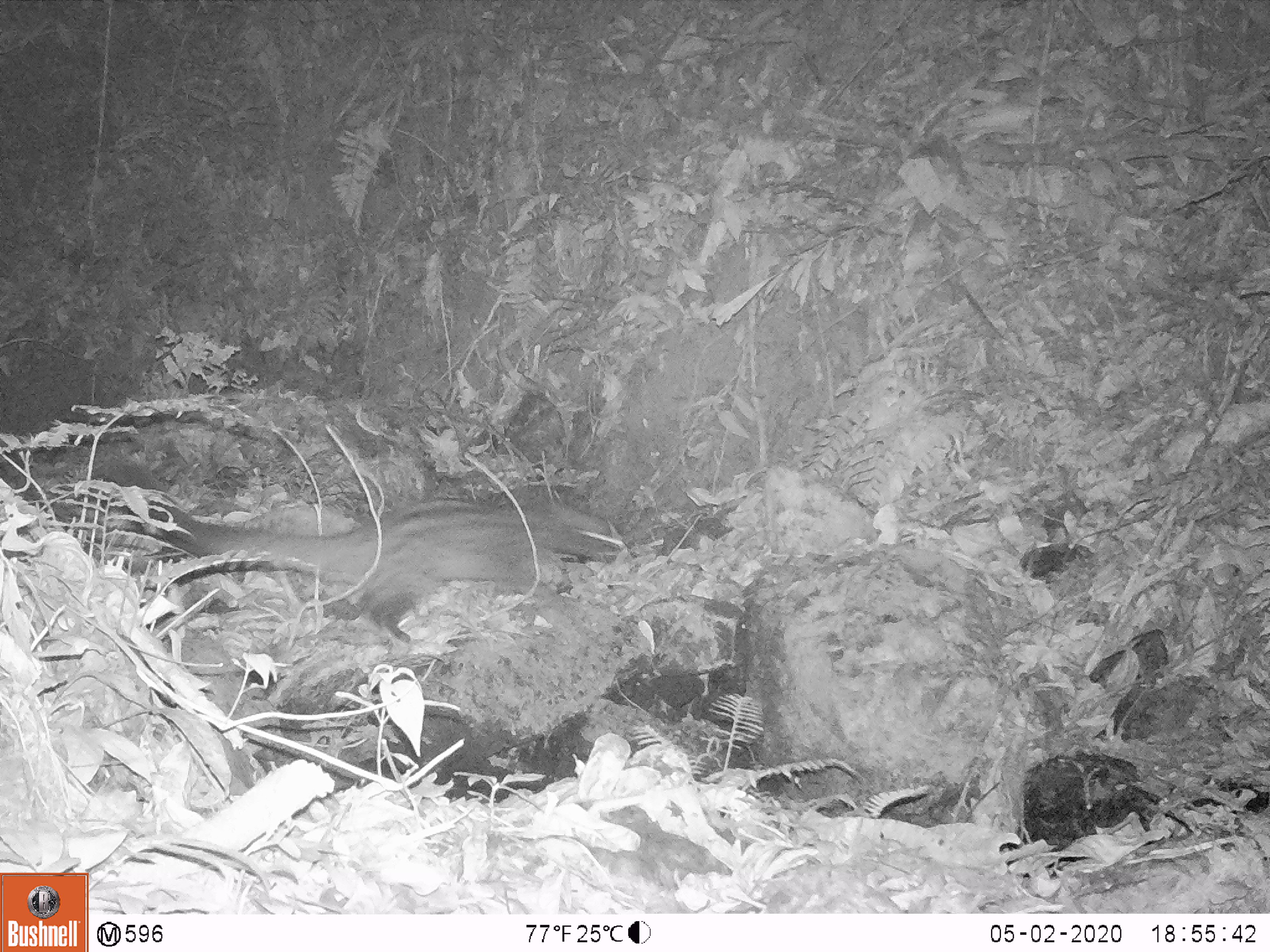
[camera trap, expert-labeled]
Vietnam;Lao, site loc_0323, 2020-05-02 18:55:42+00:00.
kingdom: Animalia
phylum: Chordata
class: Mammalia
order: Carnivora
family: Viverridae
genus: Paradoxurus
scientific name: Paradoxurus hermaphroditus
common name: common palm civet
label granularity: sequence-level